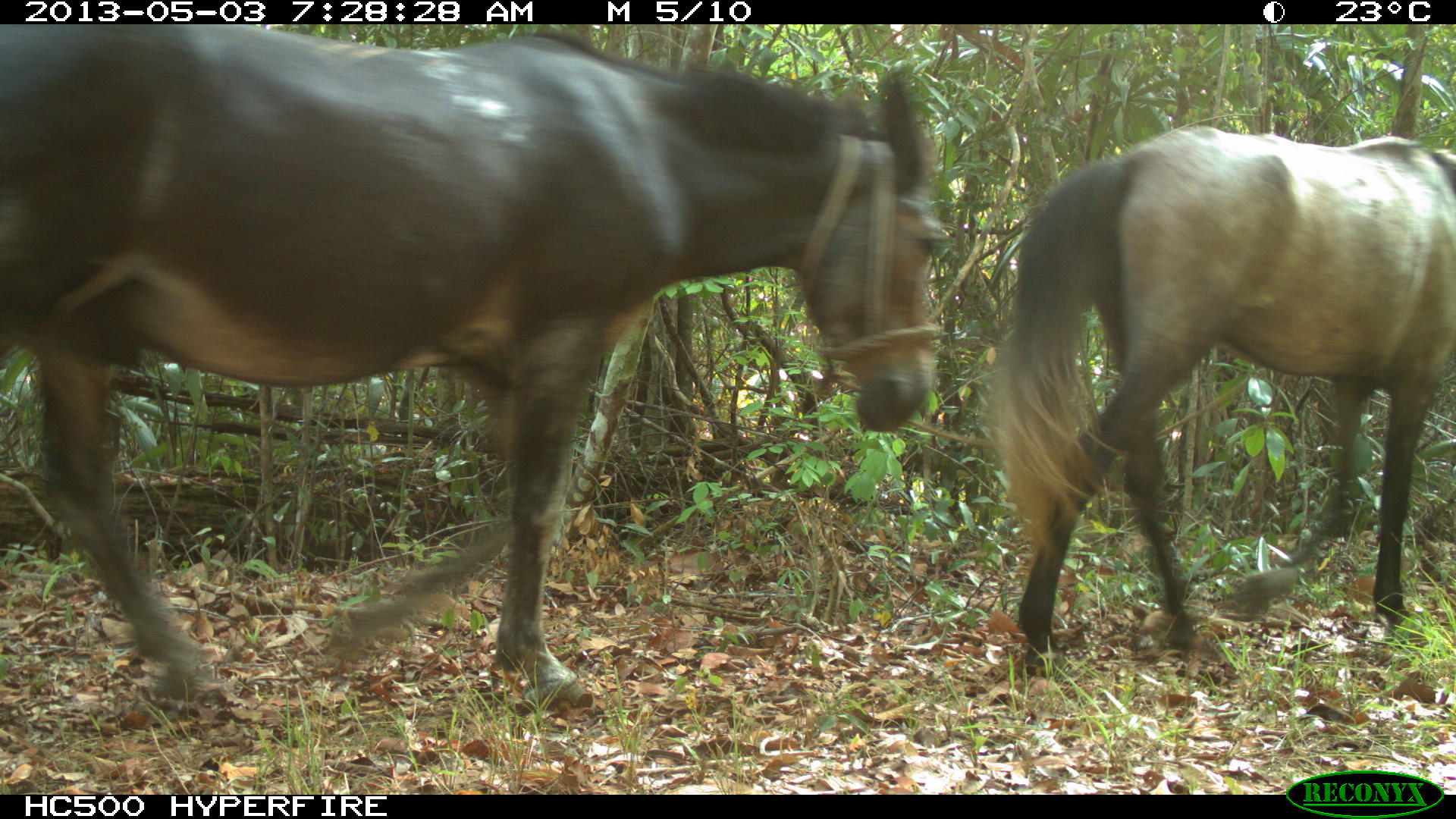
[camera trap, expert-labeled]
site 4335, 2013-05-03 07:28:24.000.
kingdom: Animalia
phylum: Chordata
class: Mammalia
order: Perissodactyla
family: Equidae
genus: Equus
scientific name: Equus ferus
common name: wild horse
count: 4